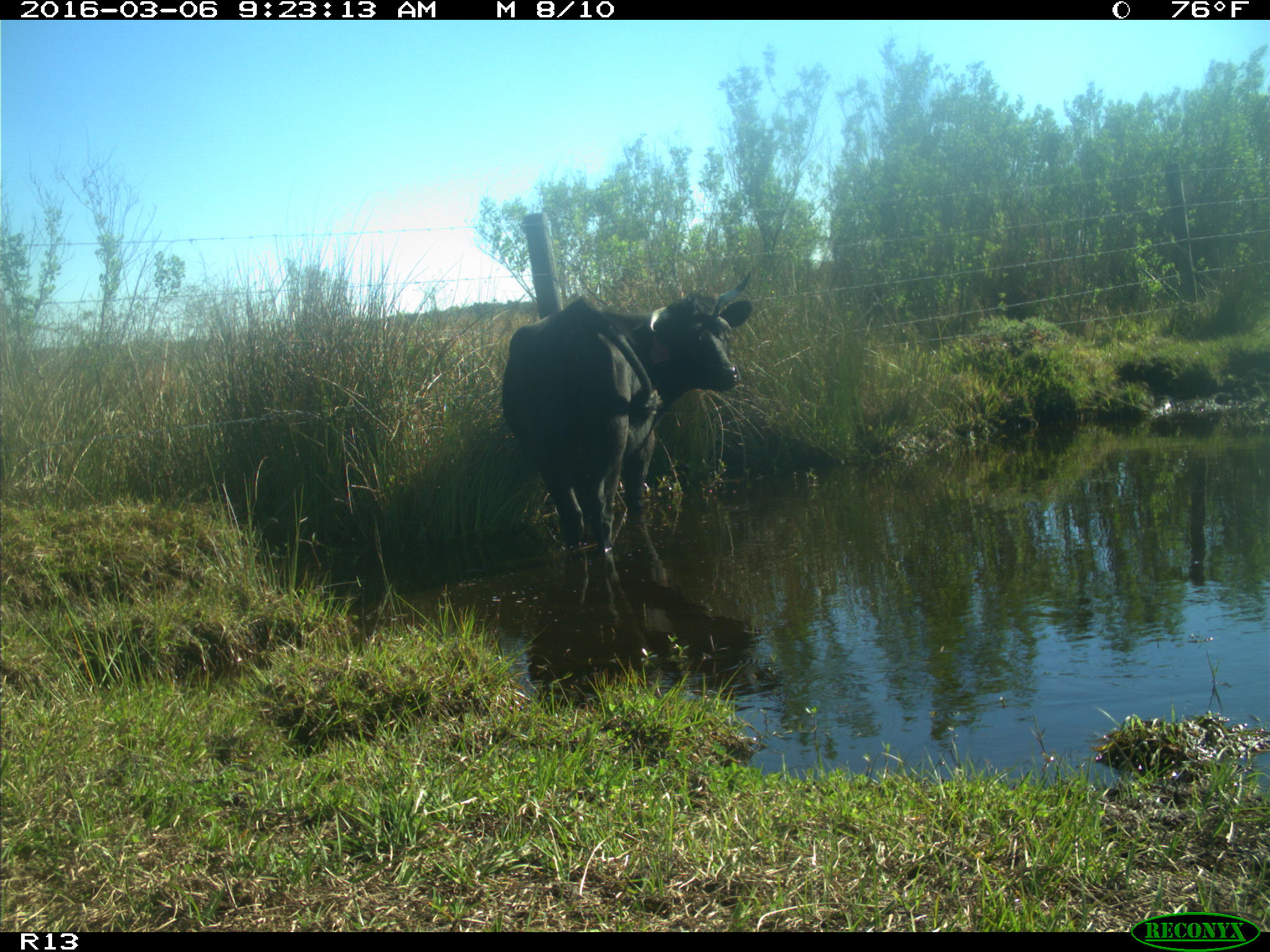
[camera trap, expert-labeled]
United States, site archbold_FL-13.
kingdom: Animalia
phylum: Chordata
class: Mammalia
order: Artiodactyla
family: Bovidae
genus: Bos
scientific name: Bos taurus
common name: domestic cow